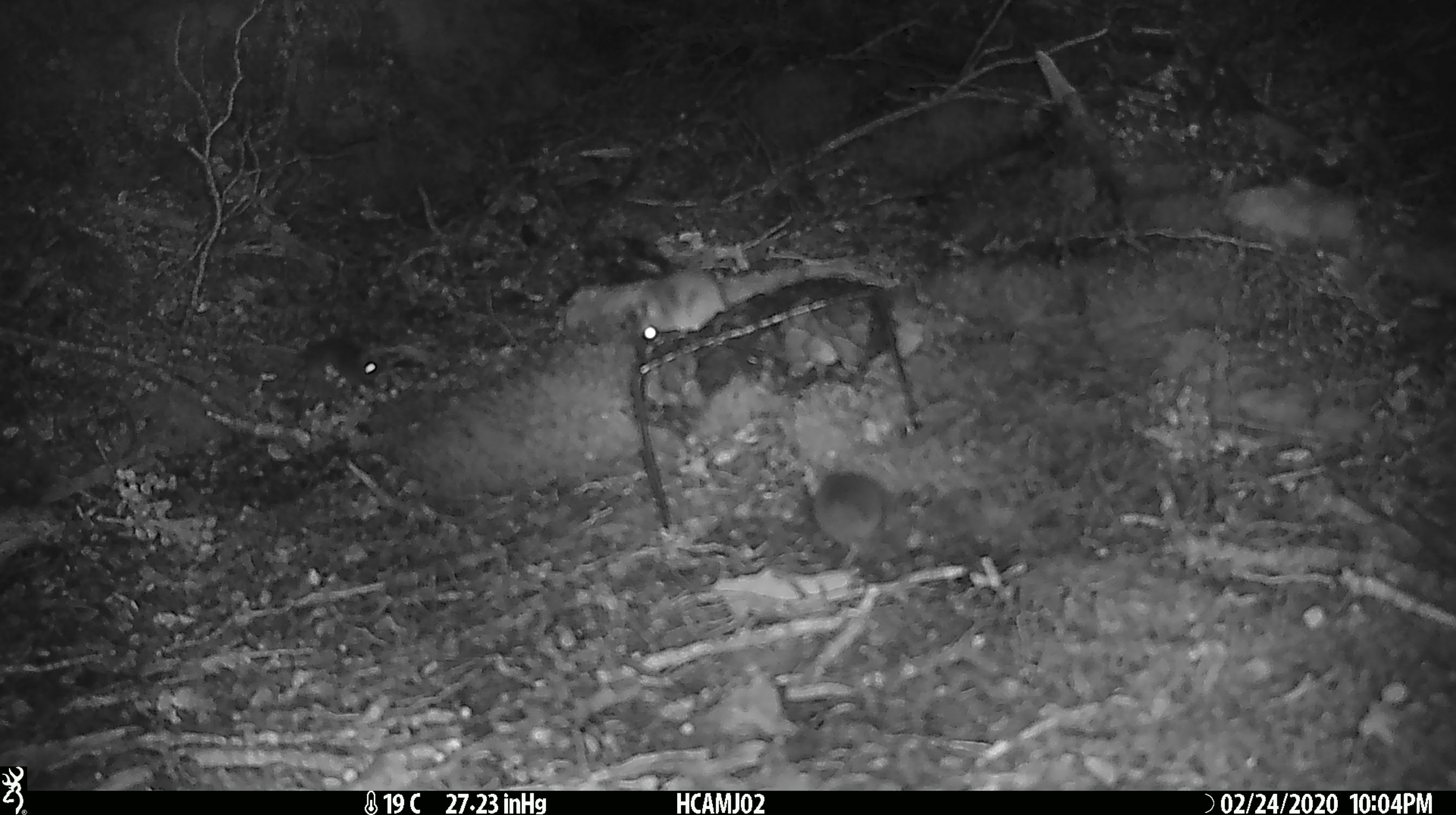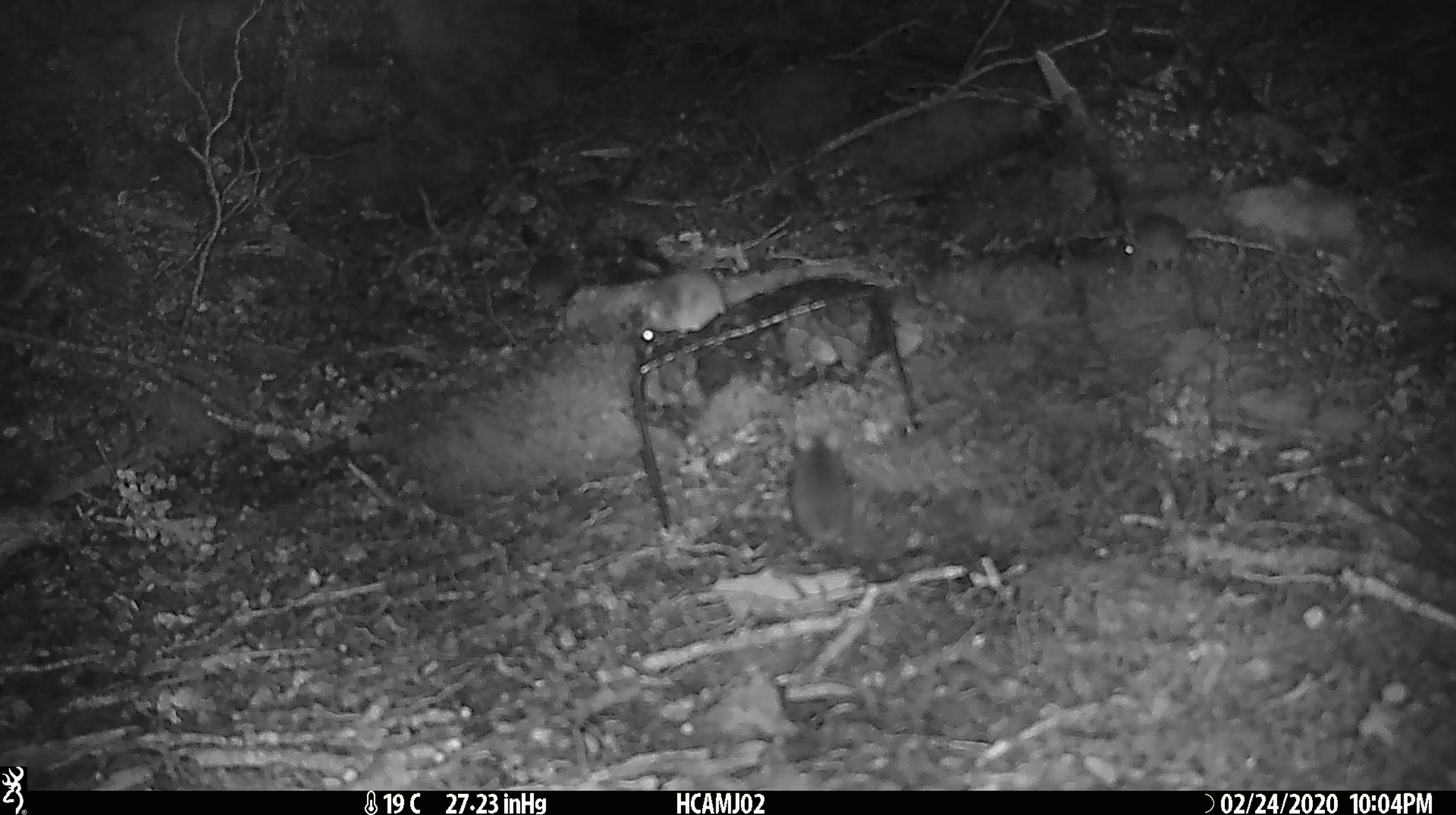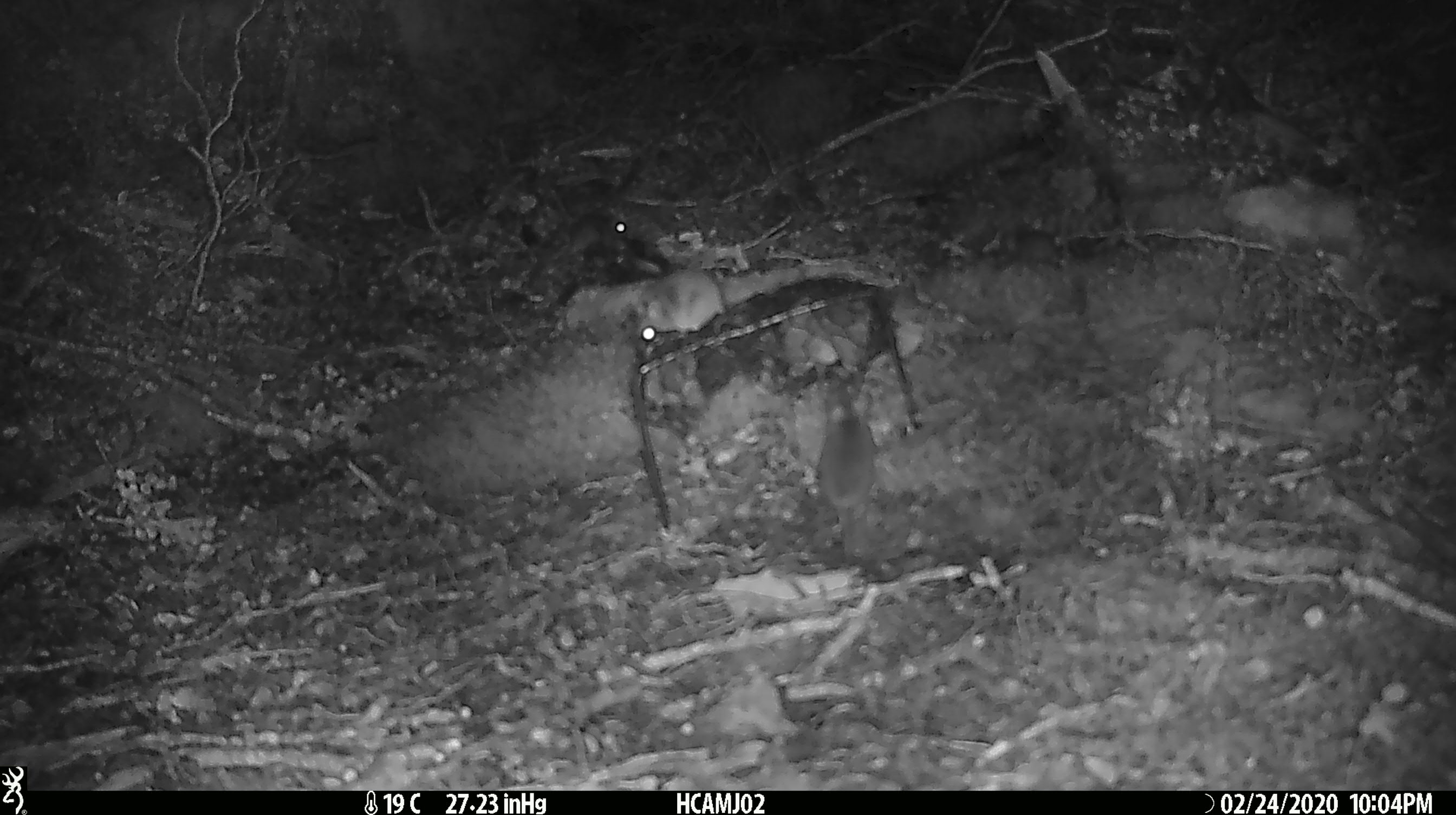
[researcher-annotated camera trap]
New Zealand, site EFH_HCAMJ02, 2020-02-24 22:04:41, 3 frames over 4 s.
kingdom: Animalia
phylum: Chordata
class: Mammalia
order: Rodentia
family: Muridae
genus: Mus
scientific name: Mus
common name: mouse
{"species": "mouse (Mus)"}